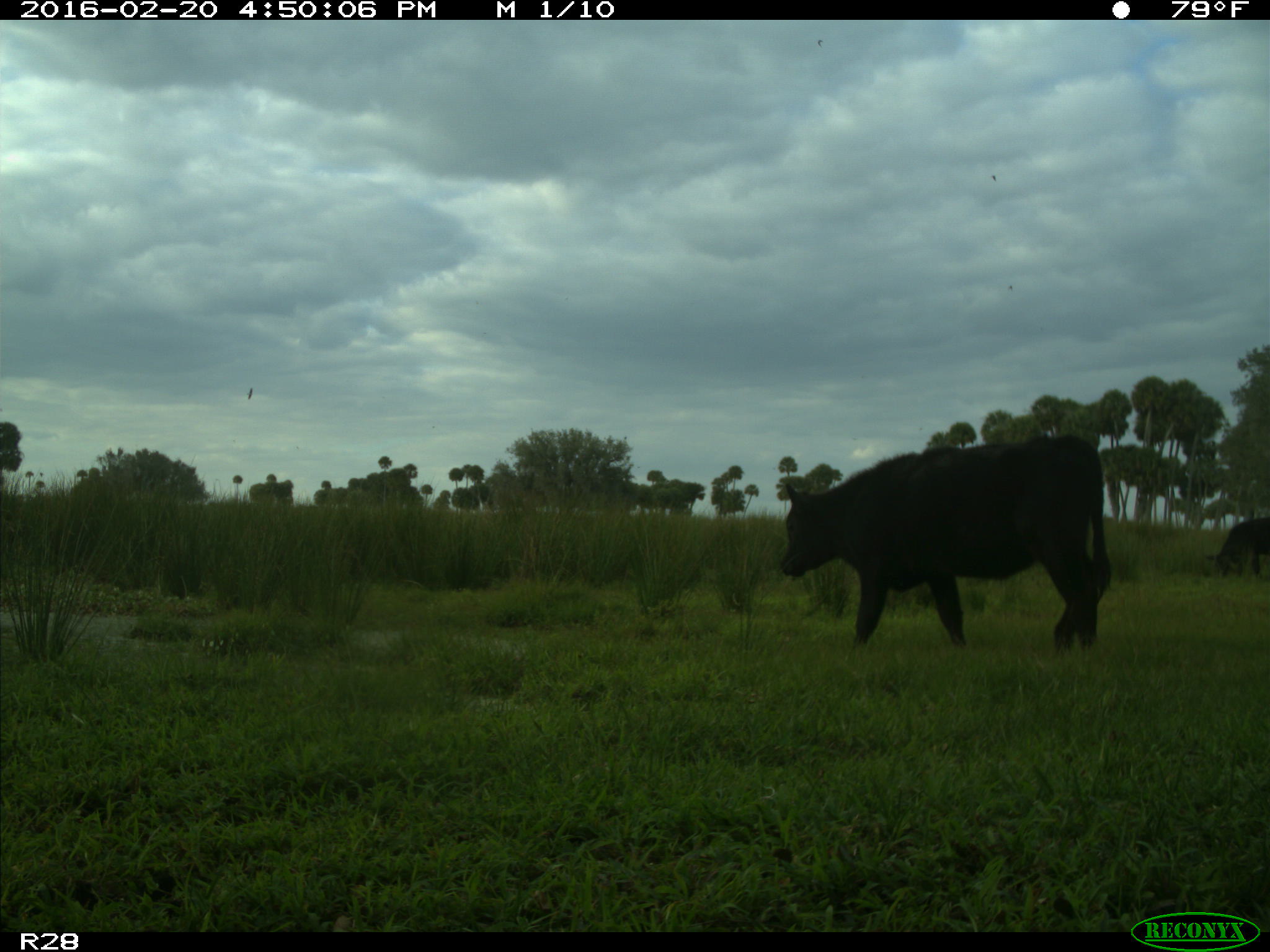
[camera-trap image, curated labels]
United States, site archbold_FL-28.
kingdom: Animalia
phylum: Chordata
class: Mammalia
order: Artiodactyla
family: Bovidae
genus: Bos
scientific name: Bos taurus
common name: domestic cow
Bos taurus (domestic cow).